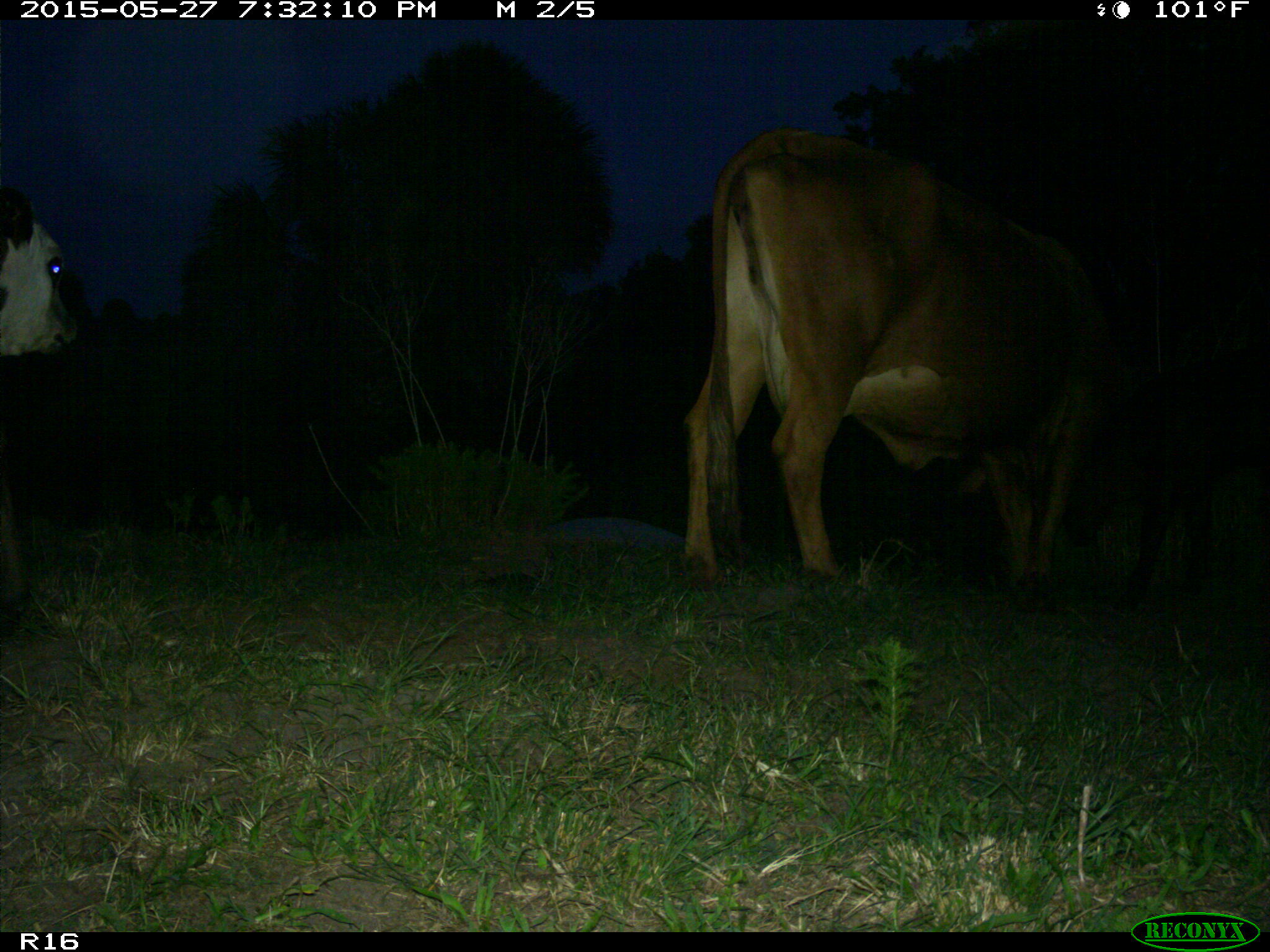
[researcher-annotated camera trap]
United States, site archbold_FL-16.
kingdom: Animalia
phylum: Chordata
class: Mammalia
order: Artiodactyla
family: Bovidae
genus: Bos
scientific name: Bos taurus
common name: domestic cow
Bos taurus (domestic cow).